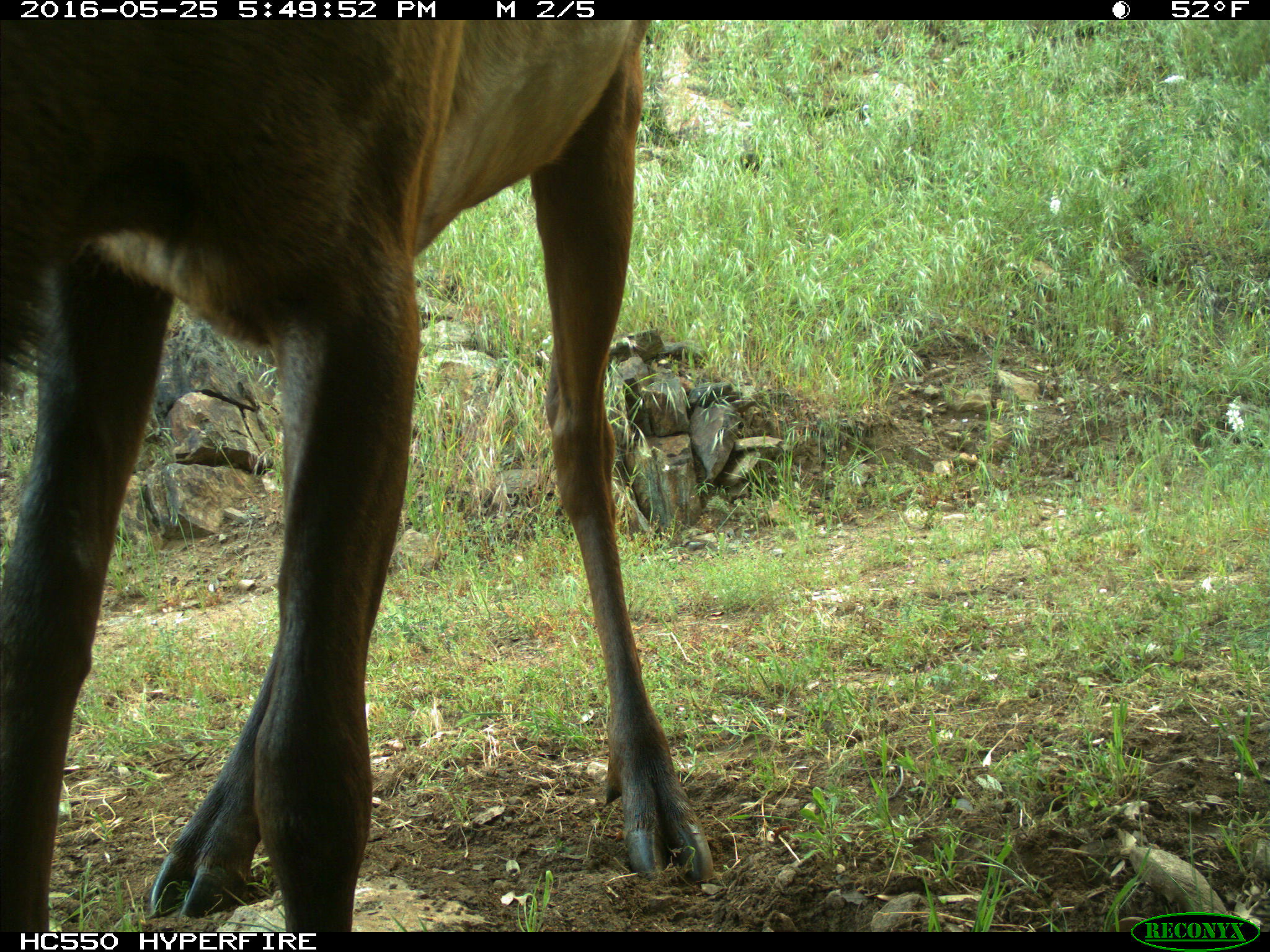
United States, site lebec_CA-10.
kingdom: Animalia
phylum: Chordata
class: Mammalia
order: Artiodactyla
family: Cervidae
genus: Cervus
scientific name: Cervus canadensis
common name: elk